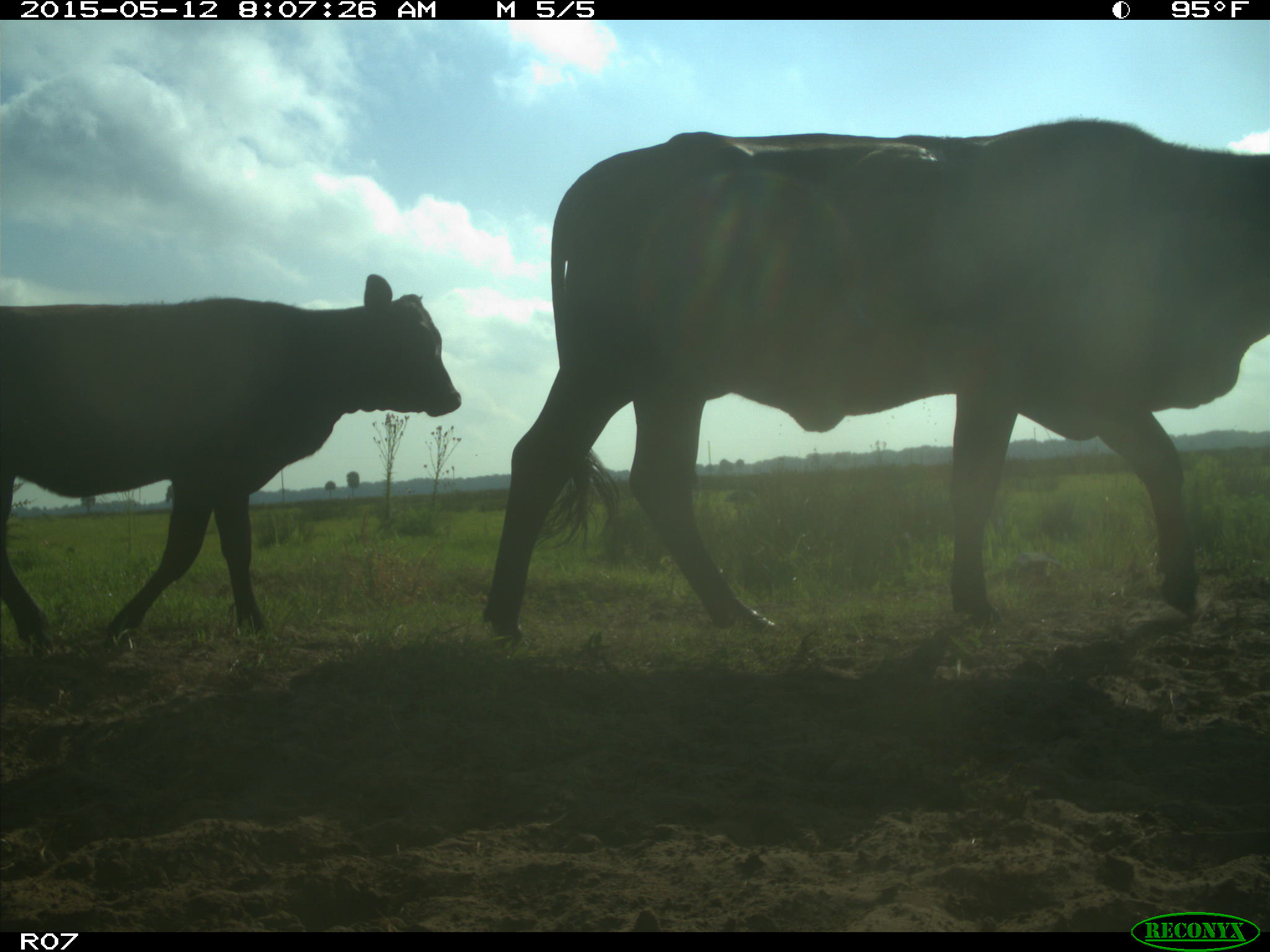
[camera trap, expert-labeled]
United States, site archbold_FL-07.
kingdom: Animalia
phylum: Chordata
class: Mammalia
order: Artiodactyla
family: Bovidae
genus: Bos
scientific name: Bos taurus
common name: domestic cow